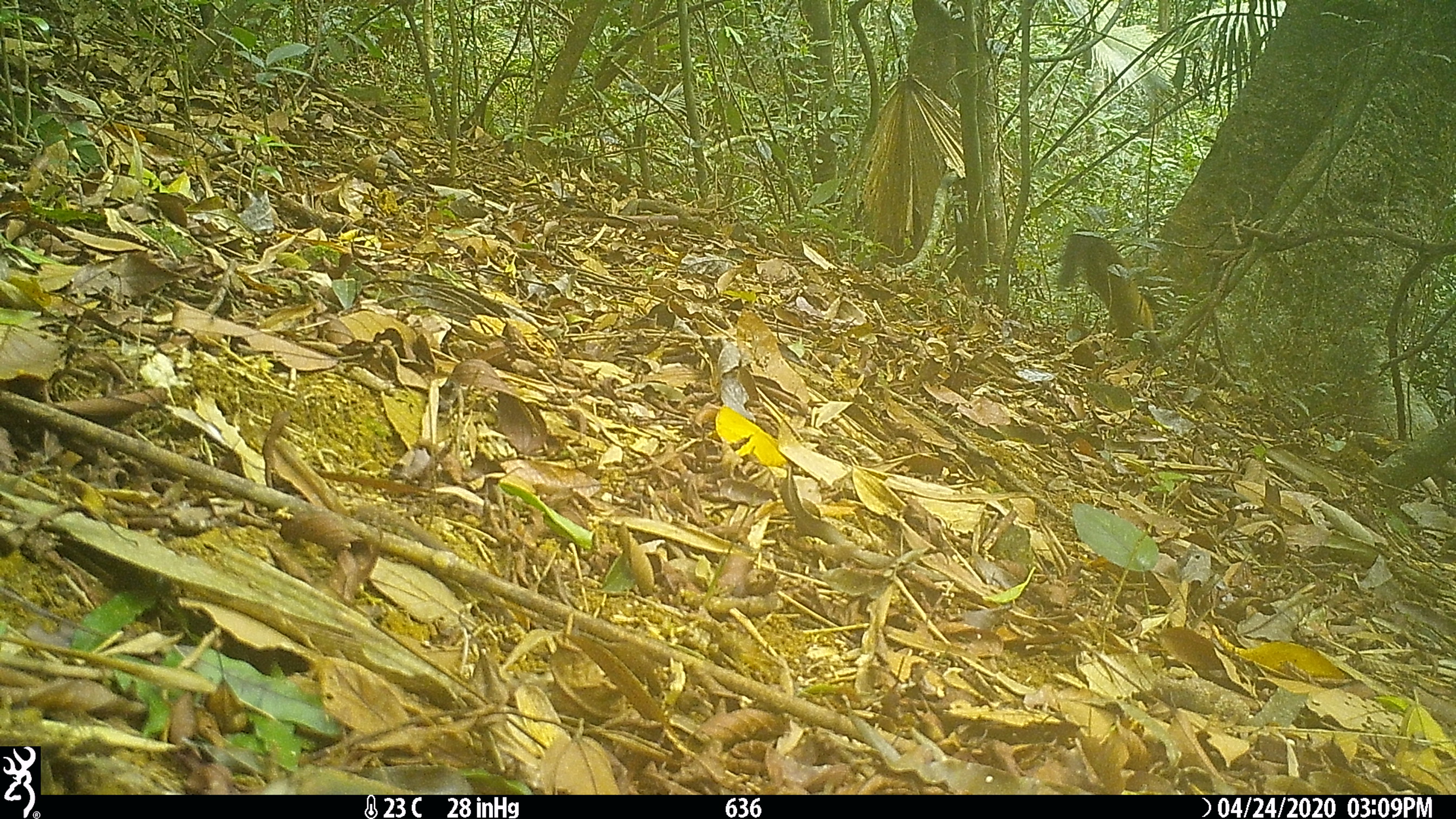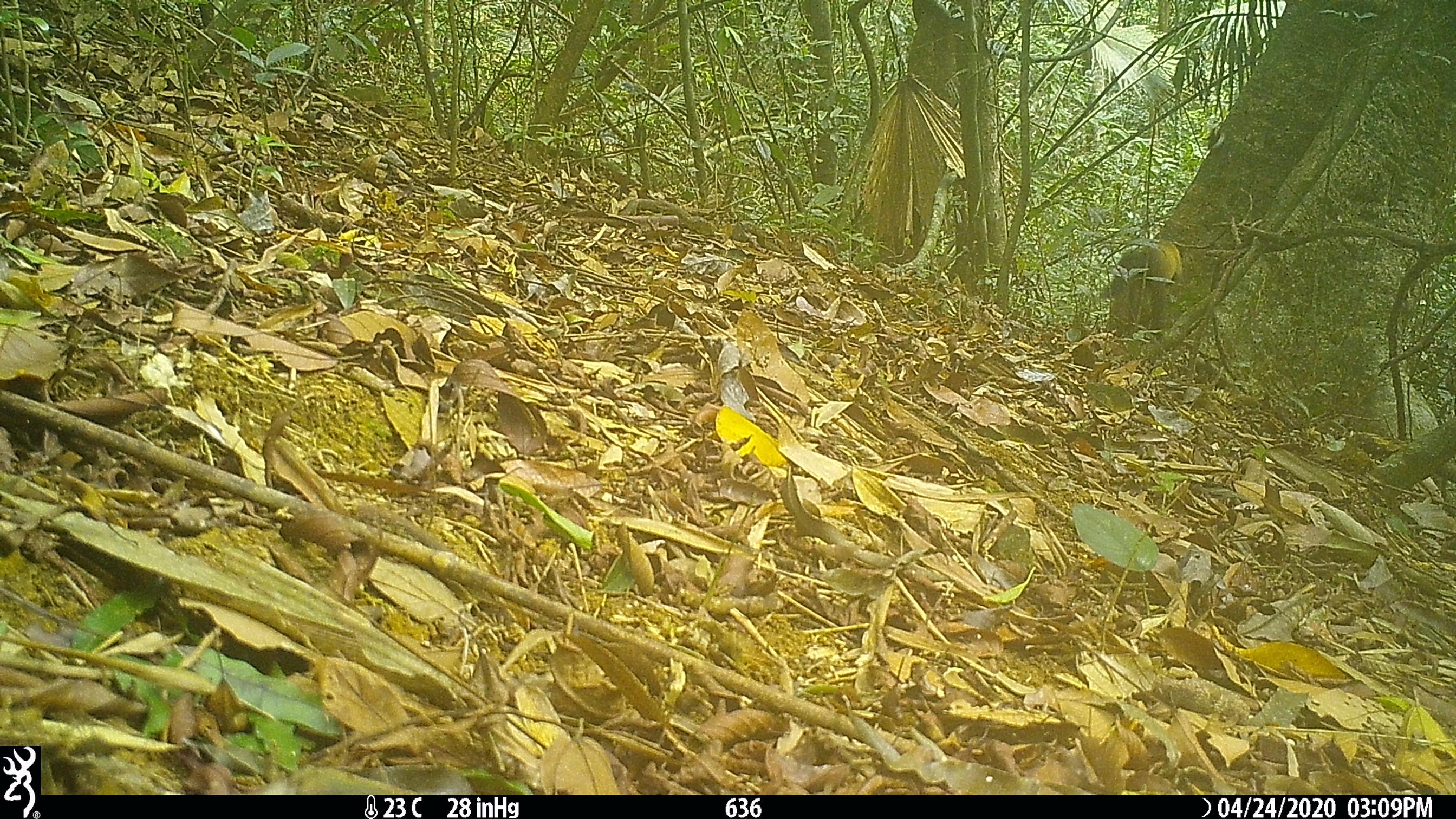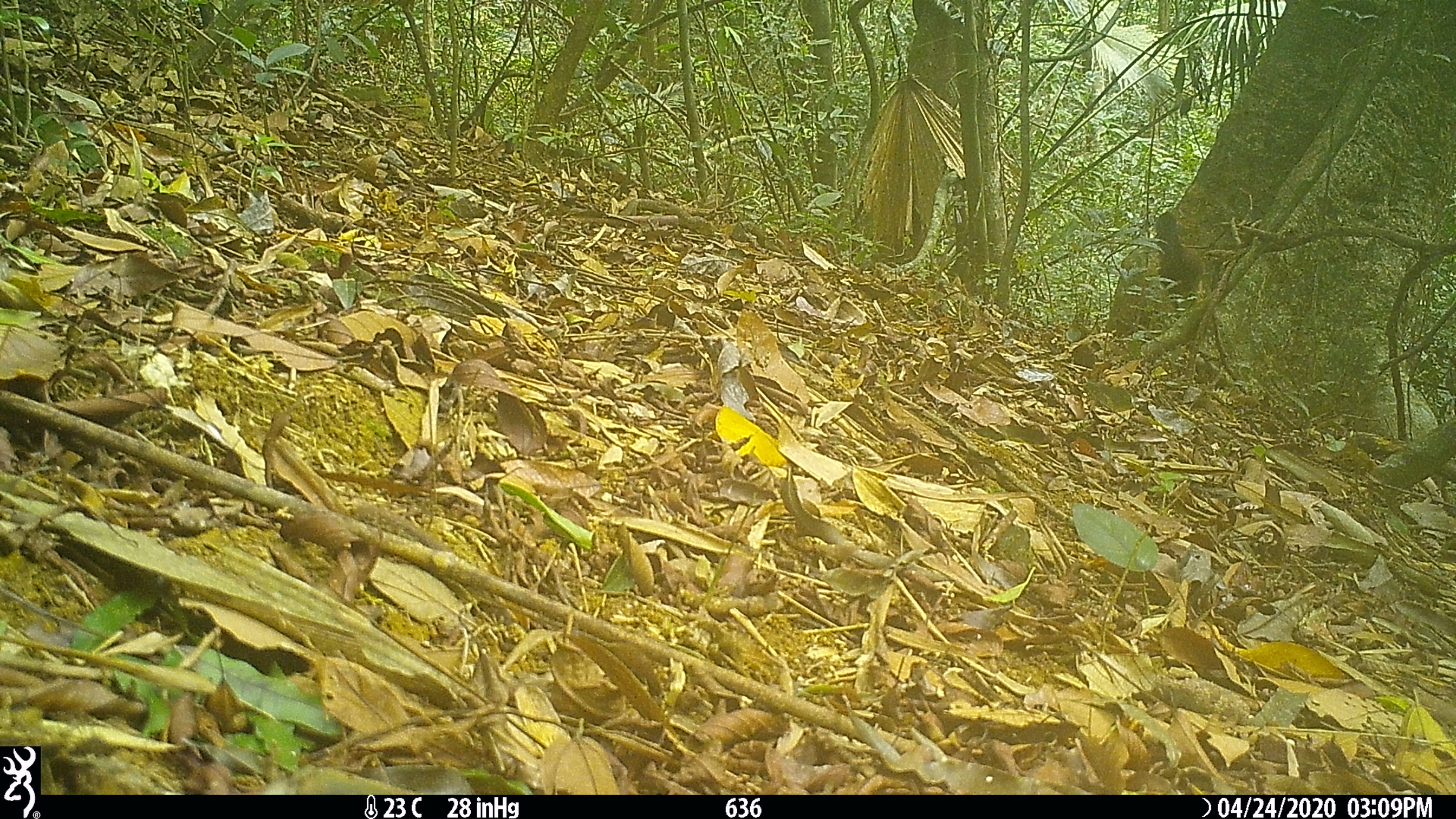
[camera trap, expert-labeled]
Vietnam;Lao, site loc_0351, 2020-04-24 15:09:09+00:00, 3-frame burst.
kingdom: Animalia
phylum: Chordata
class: Mammalia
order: Carnivora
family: Mustelidae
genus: Martes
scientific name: Martes flavigula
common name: yellow-throated marten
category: yellow throated marten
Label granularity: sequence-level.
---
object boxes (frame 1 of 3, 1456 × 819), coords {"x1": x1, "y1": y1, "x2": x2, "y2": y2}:
yellow throated marten: {"x1": 1056, "y1": 228, "x2": 1166, "y2": 358}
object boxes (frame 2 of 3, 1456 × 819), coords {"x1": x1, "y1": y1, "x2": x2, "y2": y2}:
yellow throated marten: {"x1": 1099, "y1": 240, "x2": 1183, "y2": 334}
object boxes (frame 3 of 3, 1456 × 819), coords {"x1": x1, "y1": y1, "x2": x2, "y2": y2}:
yellow throated marten: {"x1": 1154, "y1": 211, "x2": 1205, "y2": 320}